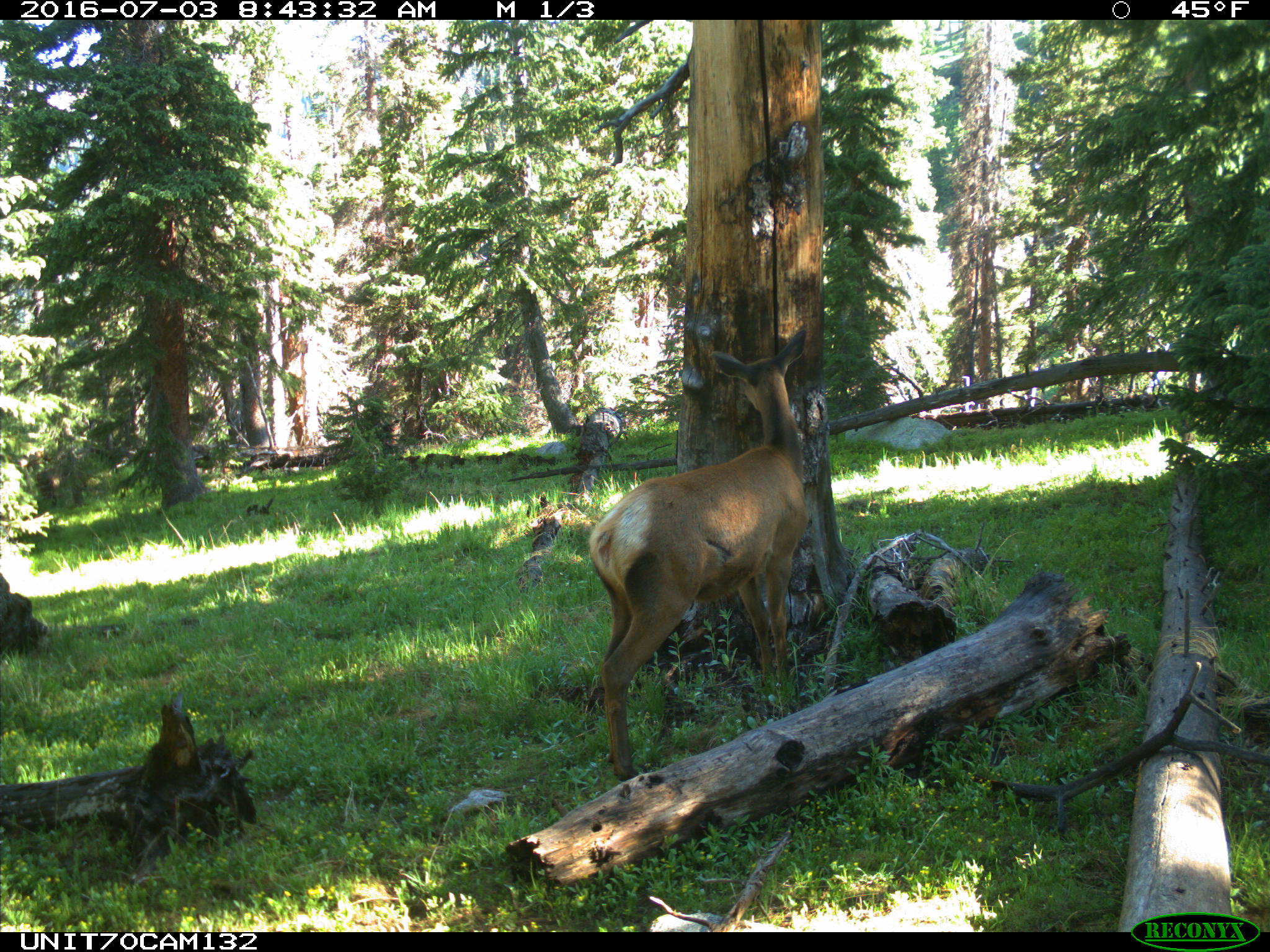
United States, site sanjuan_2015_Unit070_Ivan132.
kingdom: Animalia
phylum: Chordata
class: Mammalia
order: Artiodactyla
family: Cervidae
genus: Cervus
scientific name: Cervus elaphus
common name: red deer